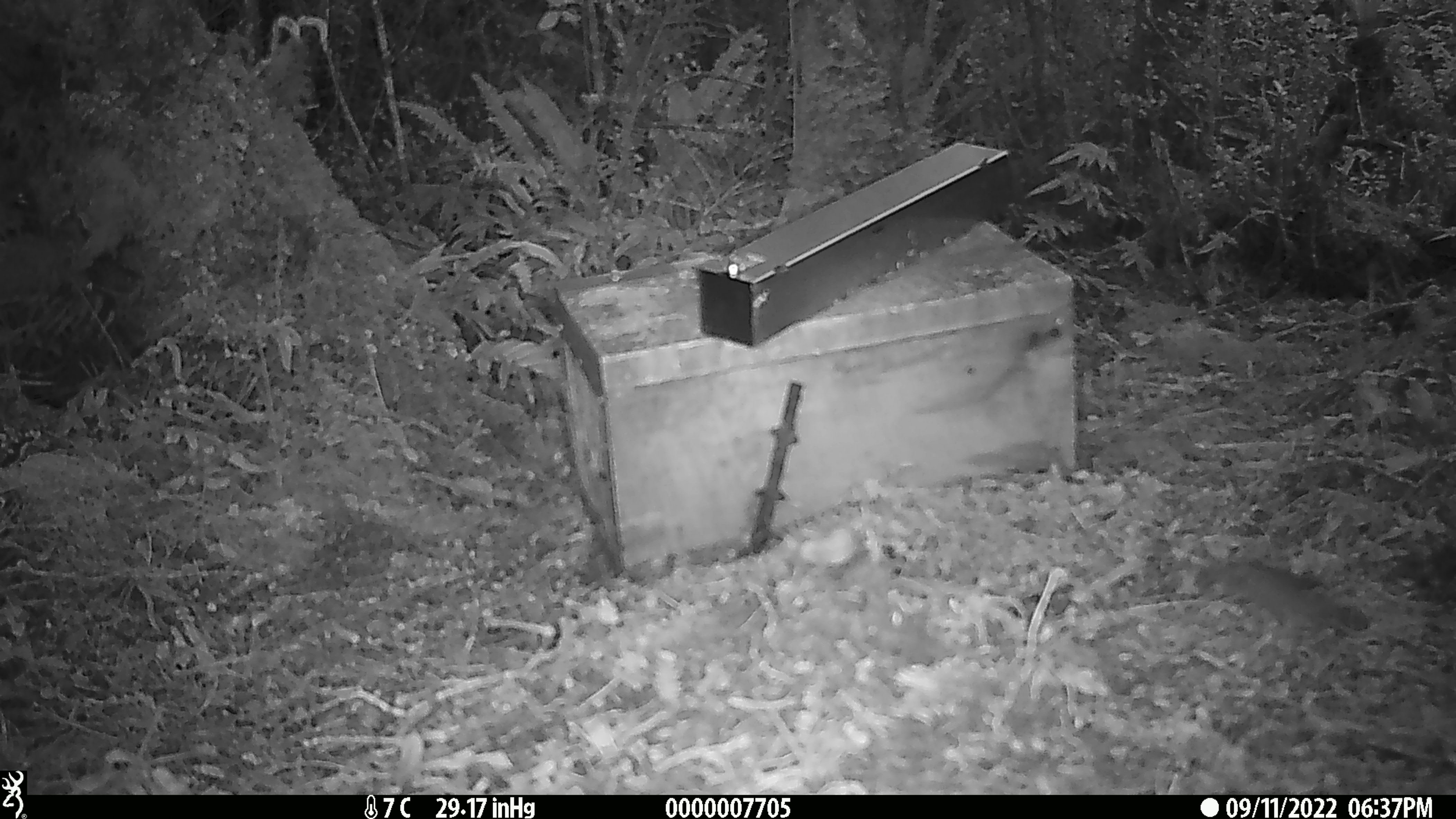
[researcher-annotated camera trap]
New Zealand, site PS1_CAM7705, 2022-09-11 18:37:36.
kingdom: Animalia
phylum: Chordata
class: Mammalia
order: Rodentia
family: Muridae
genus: Mus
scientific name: Mus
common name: mouse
Mouse (Mus).